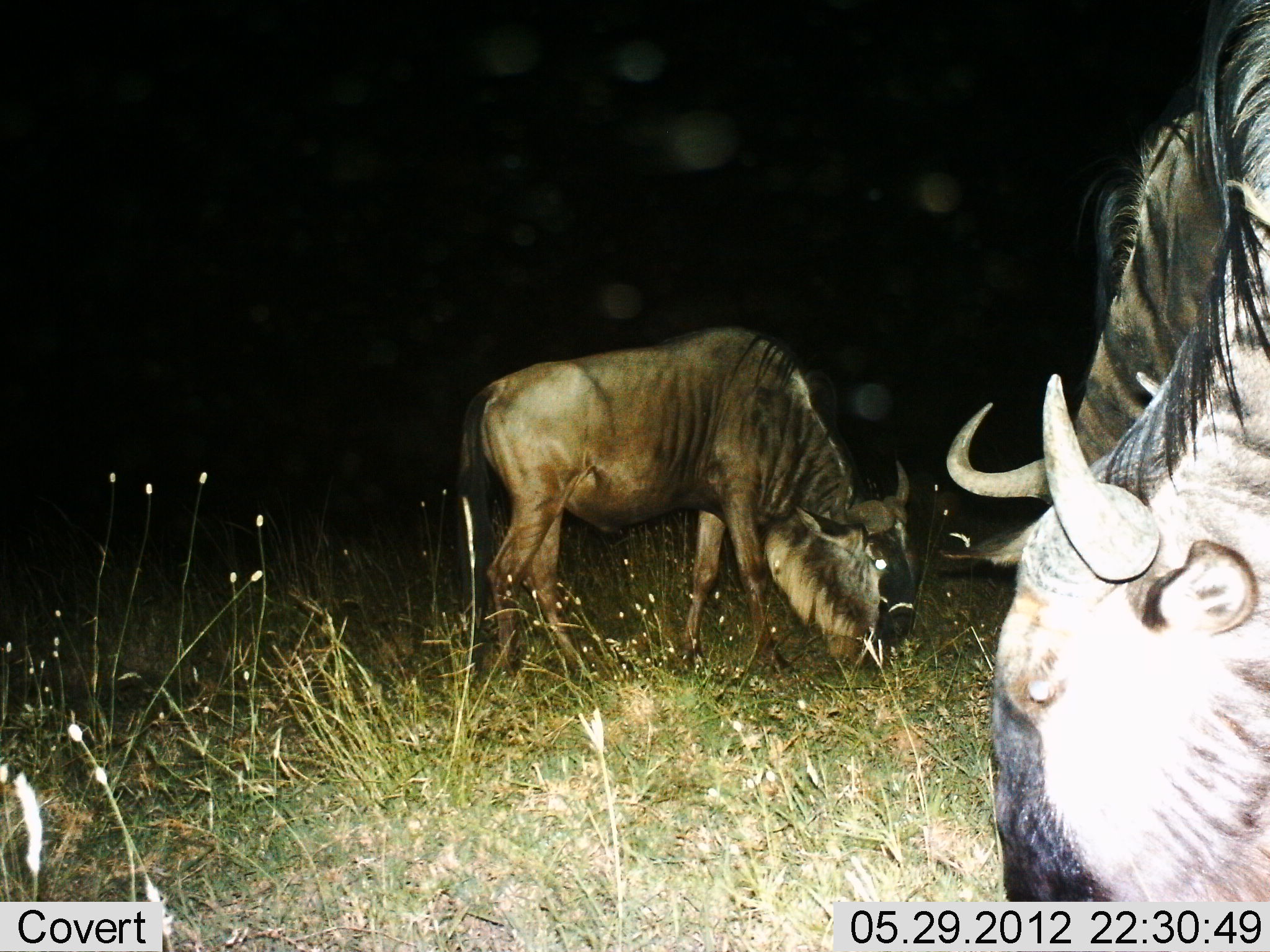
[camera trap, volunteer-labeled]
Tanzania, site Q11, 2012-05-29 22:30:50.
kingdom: Animalia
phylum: Chordata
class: Mammalia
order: Artiodactyla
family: Bovidae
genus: Connochaetes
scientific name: Connochaetes taurinus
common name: blue wildebeest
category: wildebeest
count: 2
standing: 10%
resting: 0%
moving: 0%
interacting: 0%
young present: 0%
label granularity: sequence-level